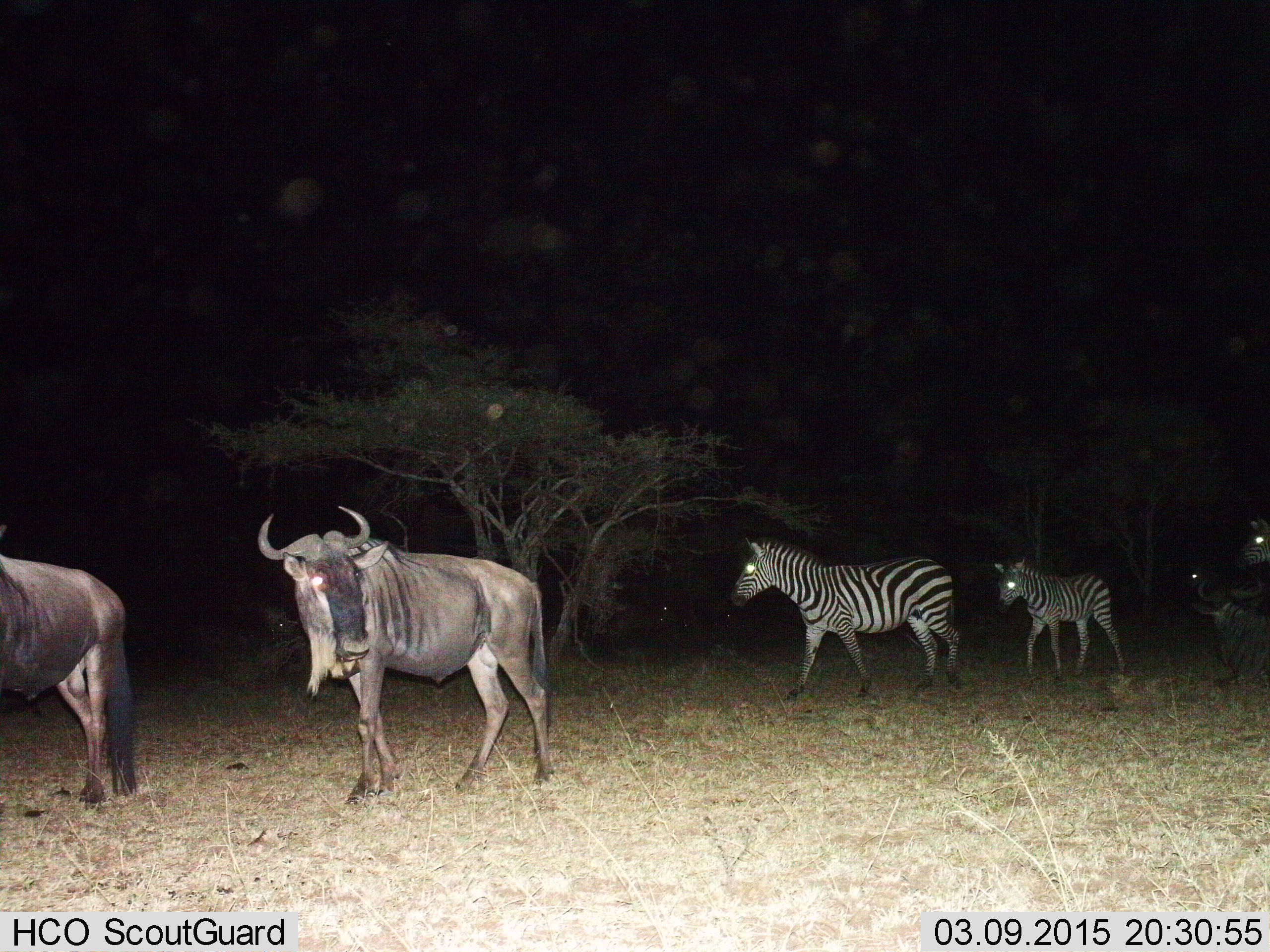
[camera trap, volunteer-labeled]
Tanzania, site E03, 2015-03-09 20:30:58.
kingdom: Animalia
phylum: Chordata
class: Mammalia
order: Artiodactyla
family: Bovidae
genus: Connochaetes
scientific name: Connochaetes taurinus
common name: blue wildebeest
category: wildebeest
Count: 2.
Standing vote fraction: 33%.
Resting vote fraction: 22%.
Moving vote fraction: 67%.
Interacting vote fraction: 0%.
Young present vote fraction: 0%.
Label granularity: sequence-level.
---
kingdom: Animalia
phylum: Chordata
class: Mammalia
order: Perissodactyla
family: Equidae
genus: Equus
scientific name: Equus quagga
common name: plains zebra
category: zebra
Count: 2.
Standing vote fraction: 40%.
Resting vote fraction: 0%.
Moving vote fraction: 50%.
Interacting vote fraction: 0%.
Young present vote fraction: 10%.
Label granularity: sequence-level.